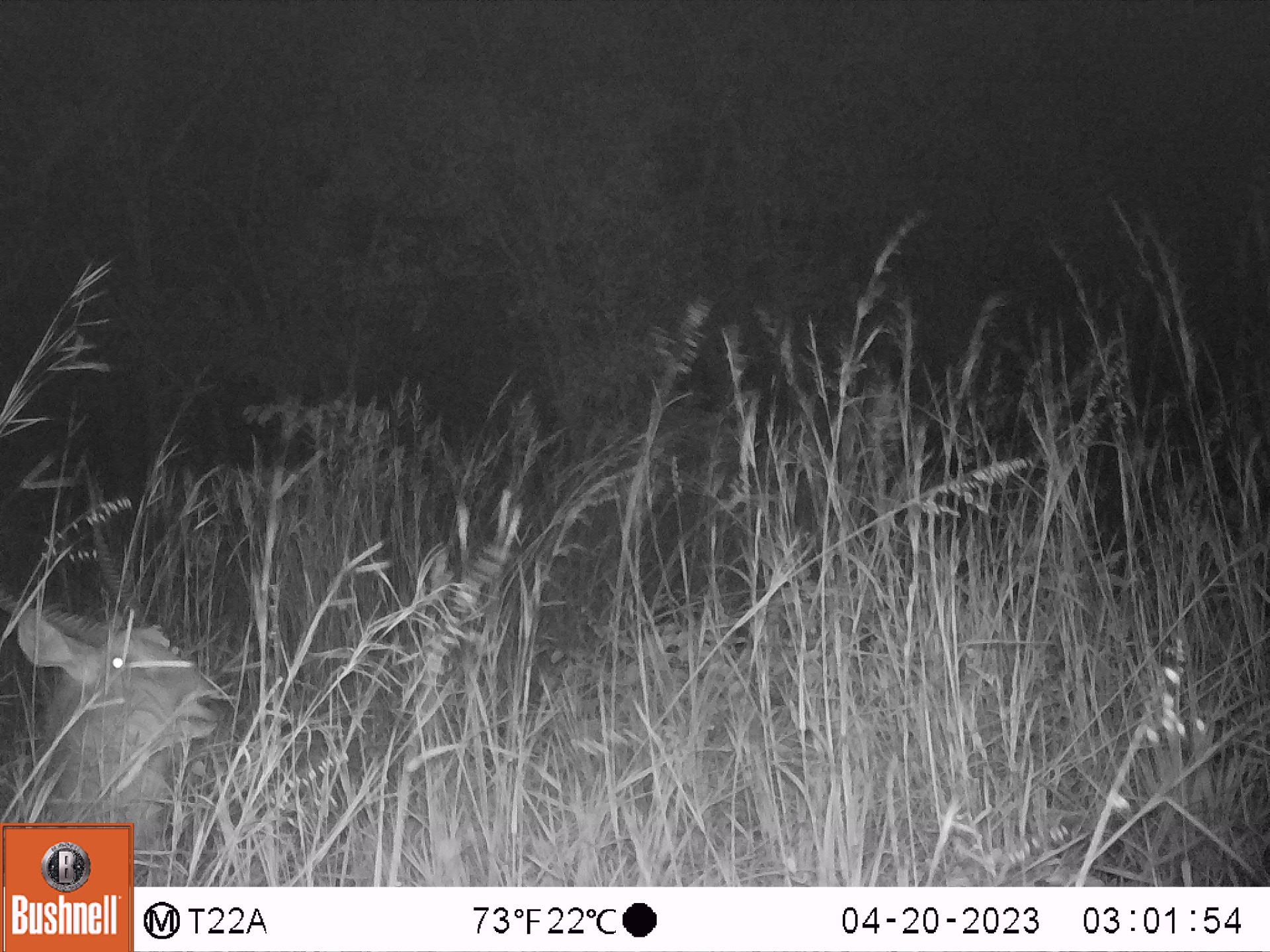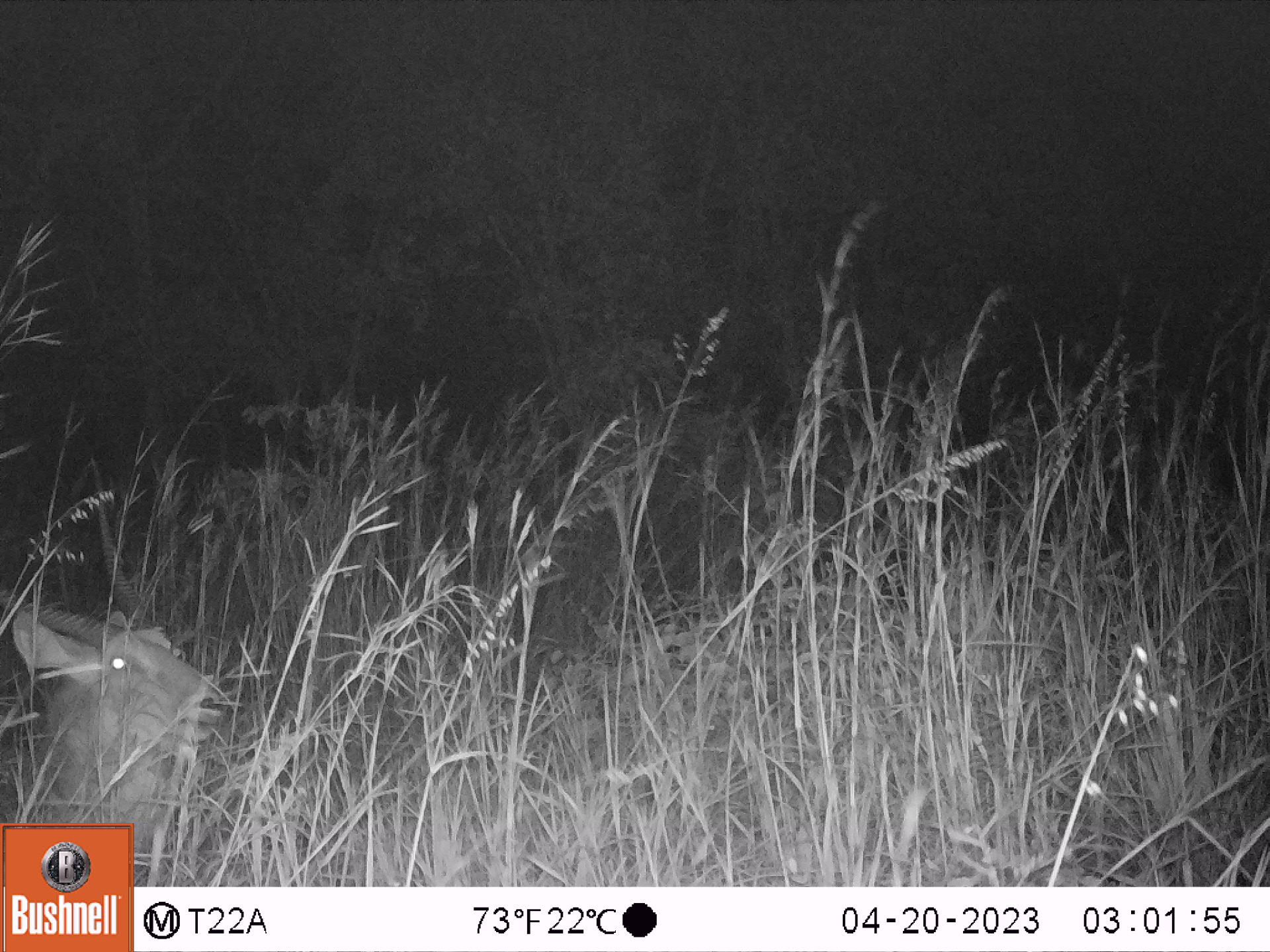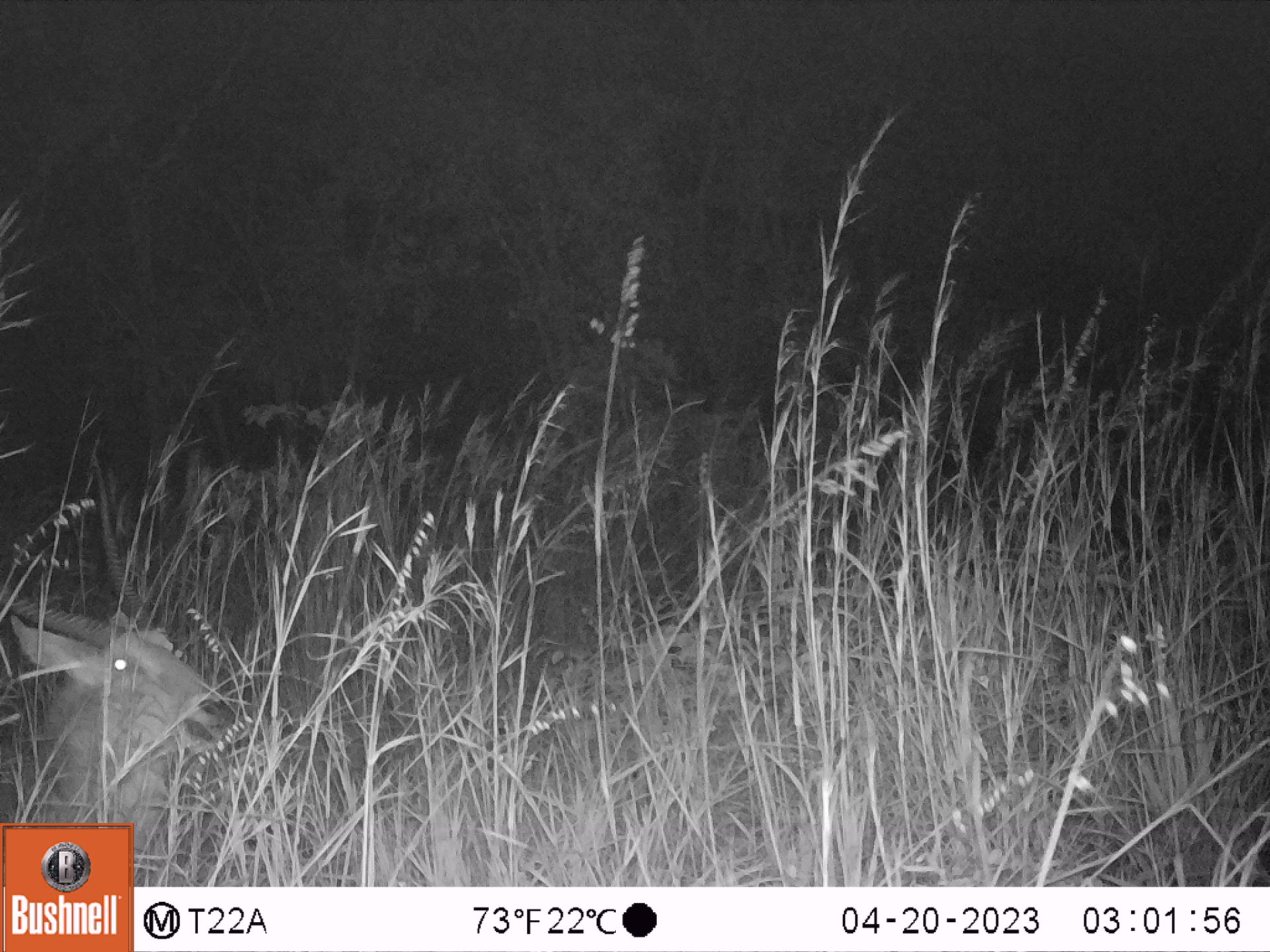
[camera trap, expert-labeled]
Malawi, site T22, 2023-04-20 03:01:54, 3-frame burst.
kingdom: Animalia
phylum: Chordata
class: Mammalia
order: Artiodactyla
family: Bovidae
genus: Kobus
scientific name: Kobus ellipsiprymnus ellipsiprymnus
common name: common waterbuck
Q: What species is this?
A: Common waterbuck (Kobus ellipsiprymnus ellipsiprymnus).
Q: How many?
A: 1.